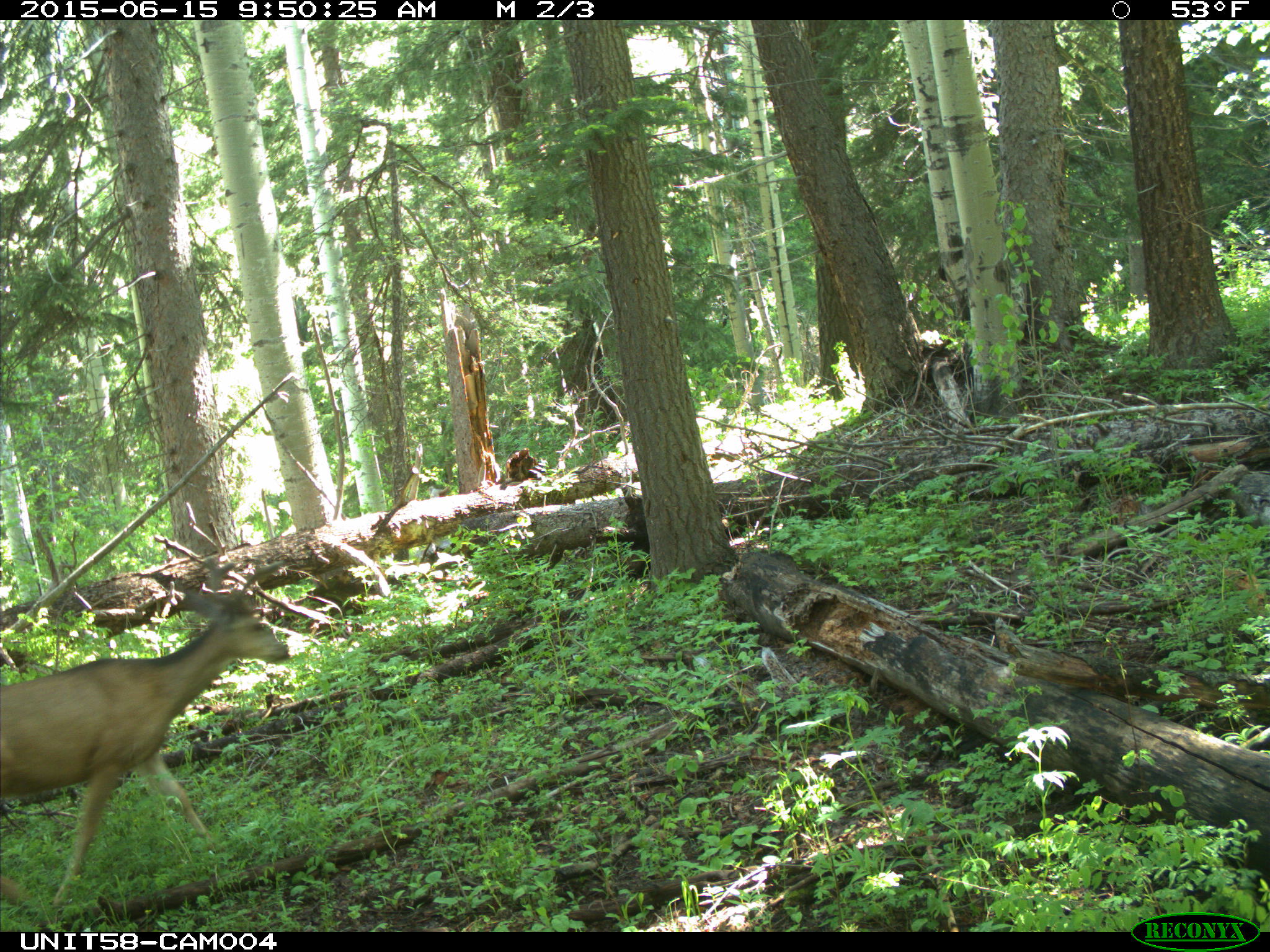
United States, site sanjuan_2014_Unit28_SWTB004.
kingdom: Animalia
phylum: Chordata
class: Mammalia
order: Artiodactyla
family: Cervidae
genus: Odocoileus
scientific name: Odocoileus hemionus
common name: mule deer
Odocoileus hemionus (mule deer).